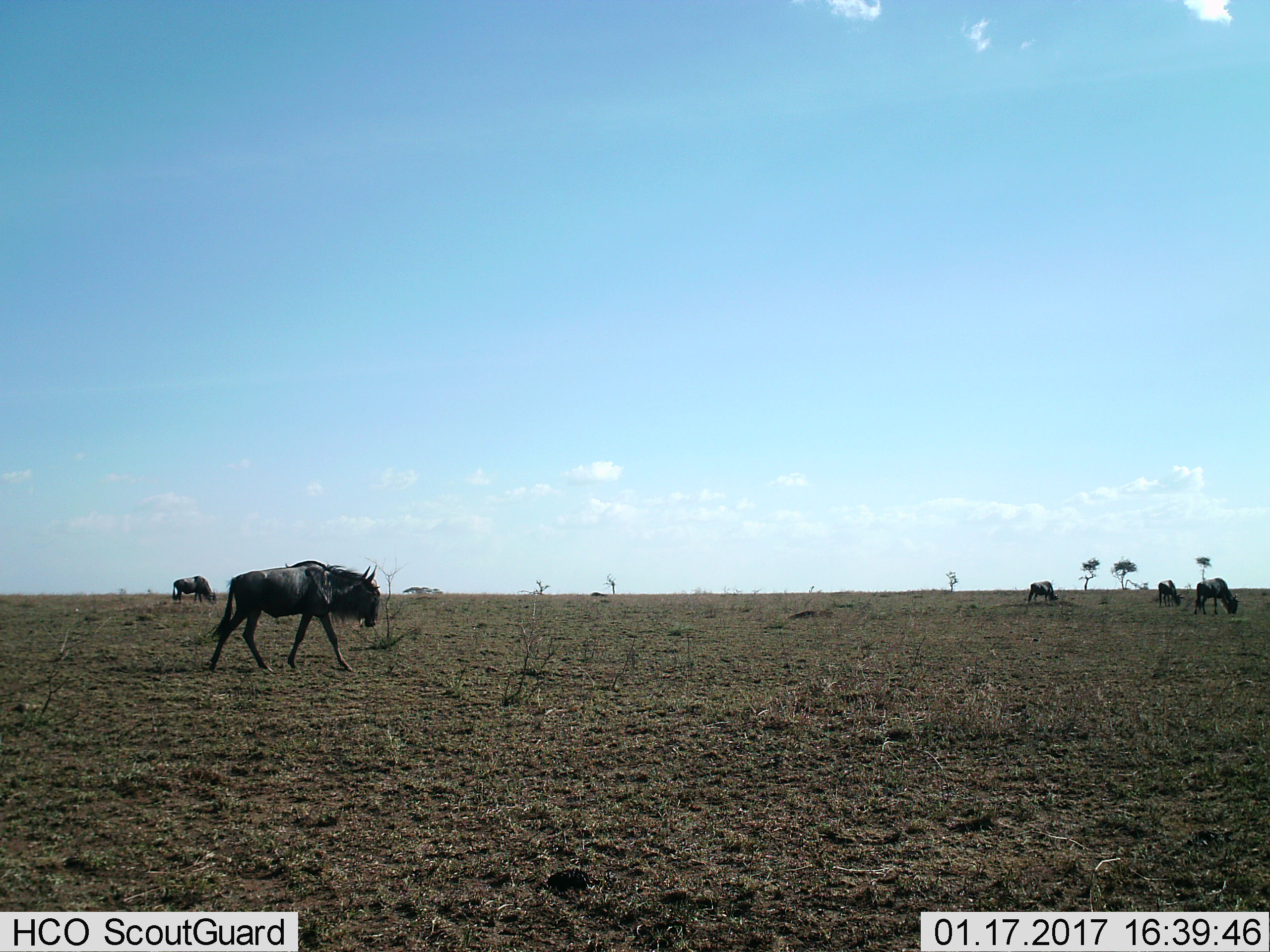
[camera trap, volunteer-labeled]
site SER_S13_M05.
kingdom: Animalia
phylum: Chordata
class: Mammalia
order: Artiodactyla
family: Bovidae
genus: Connochaetes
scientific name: Connochaetes taurinus taurinus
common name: blue wildebeest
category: wildebeestblue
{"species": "wildebeestblue (blue wildebeest) (Connochaetes taurinus taurinus)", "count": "5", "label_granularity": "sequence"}